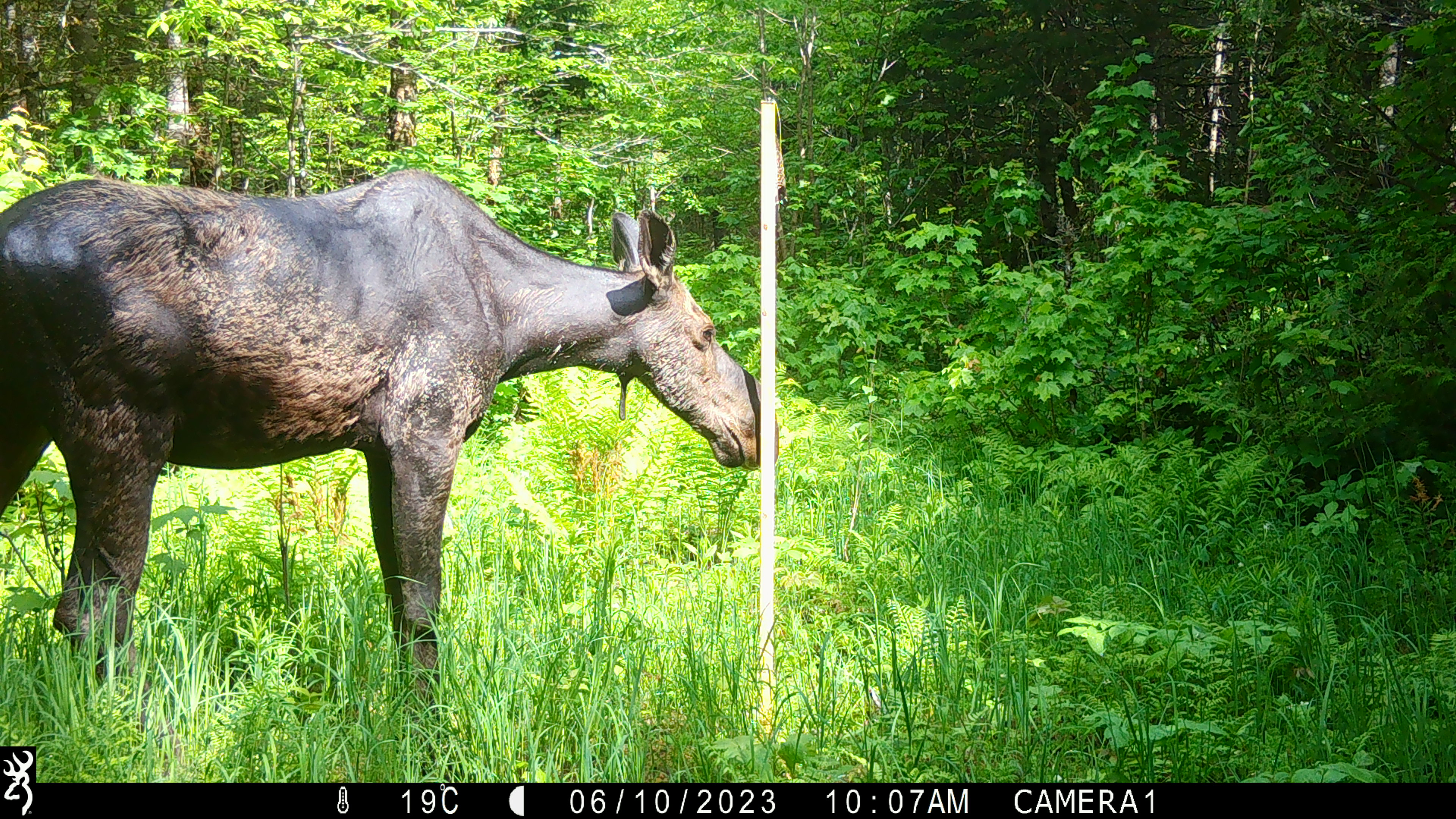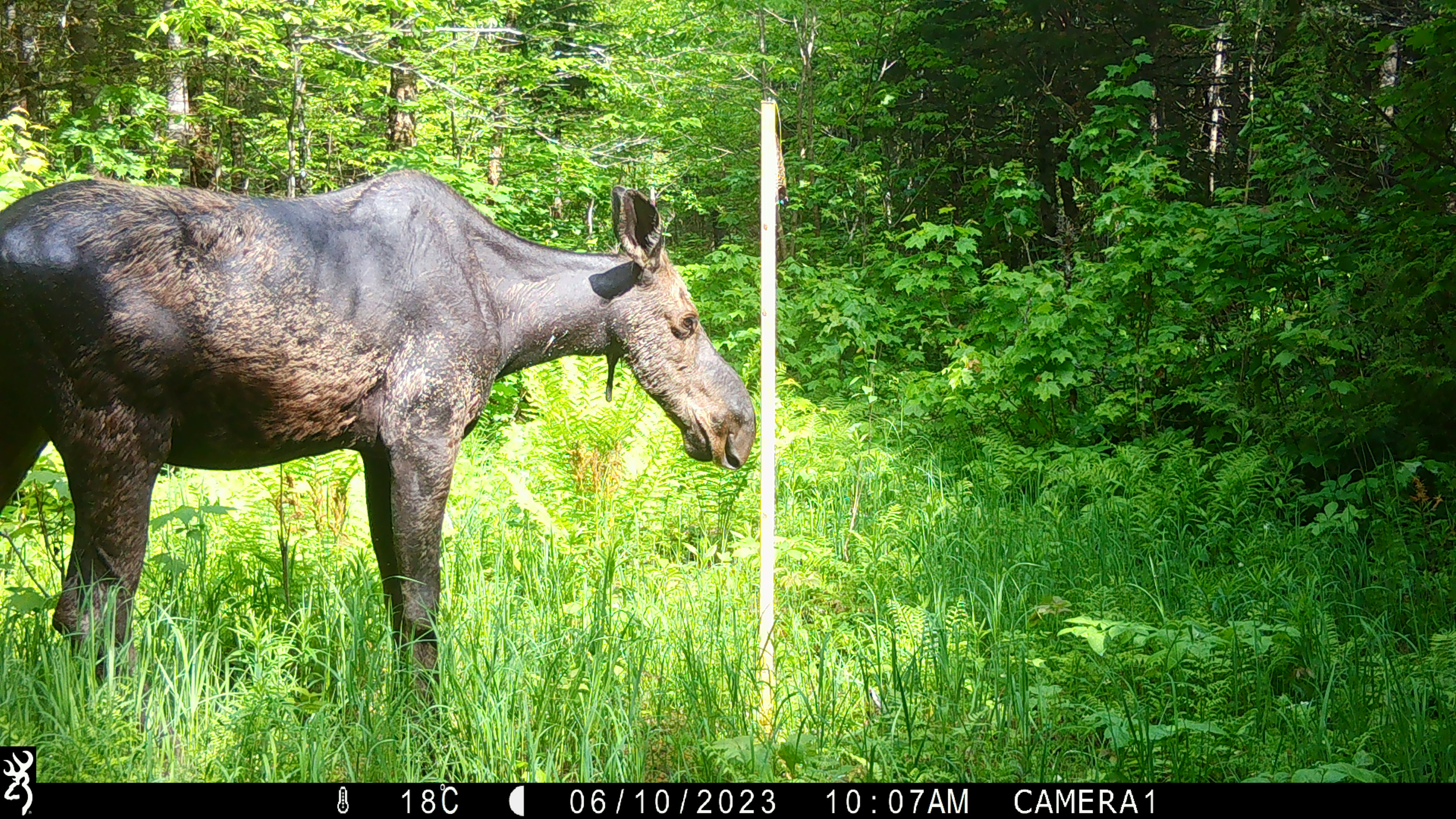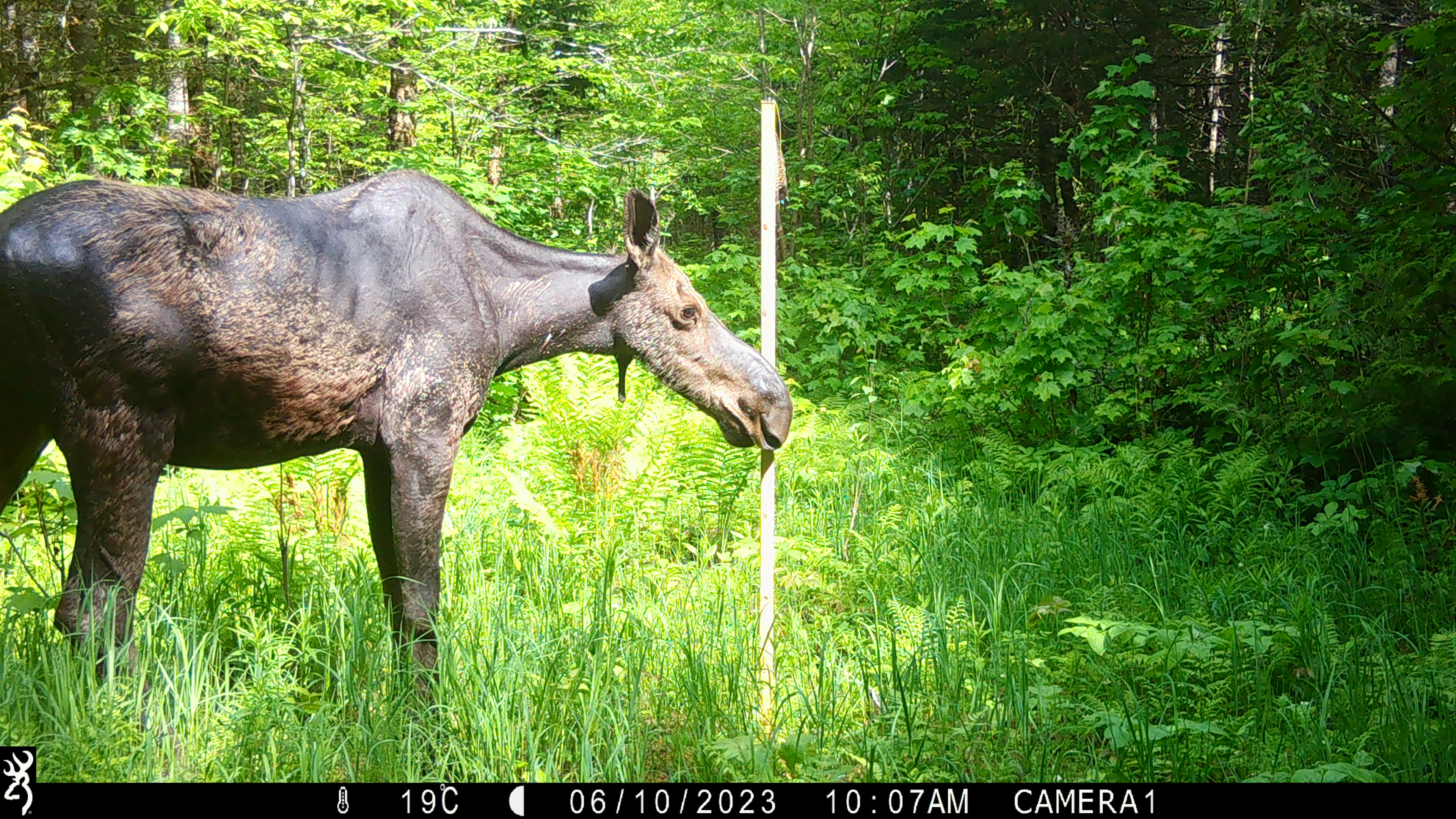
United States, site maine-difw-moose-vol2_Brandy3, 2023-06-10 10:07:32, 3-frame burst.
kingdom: Animalia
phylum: Chordata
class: Mammalia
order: Artiodactyla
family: Cervidae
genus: Alces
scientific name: Alces alces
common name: moose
Moose (Alces alces).